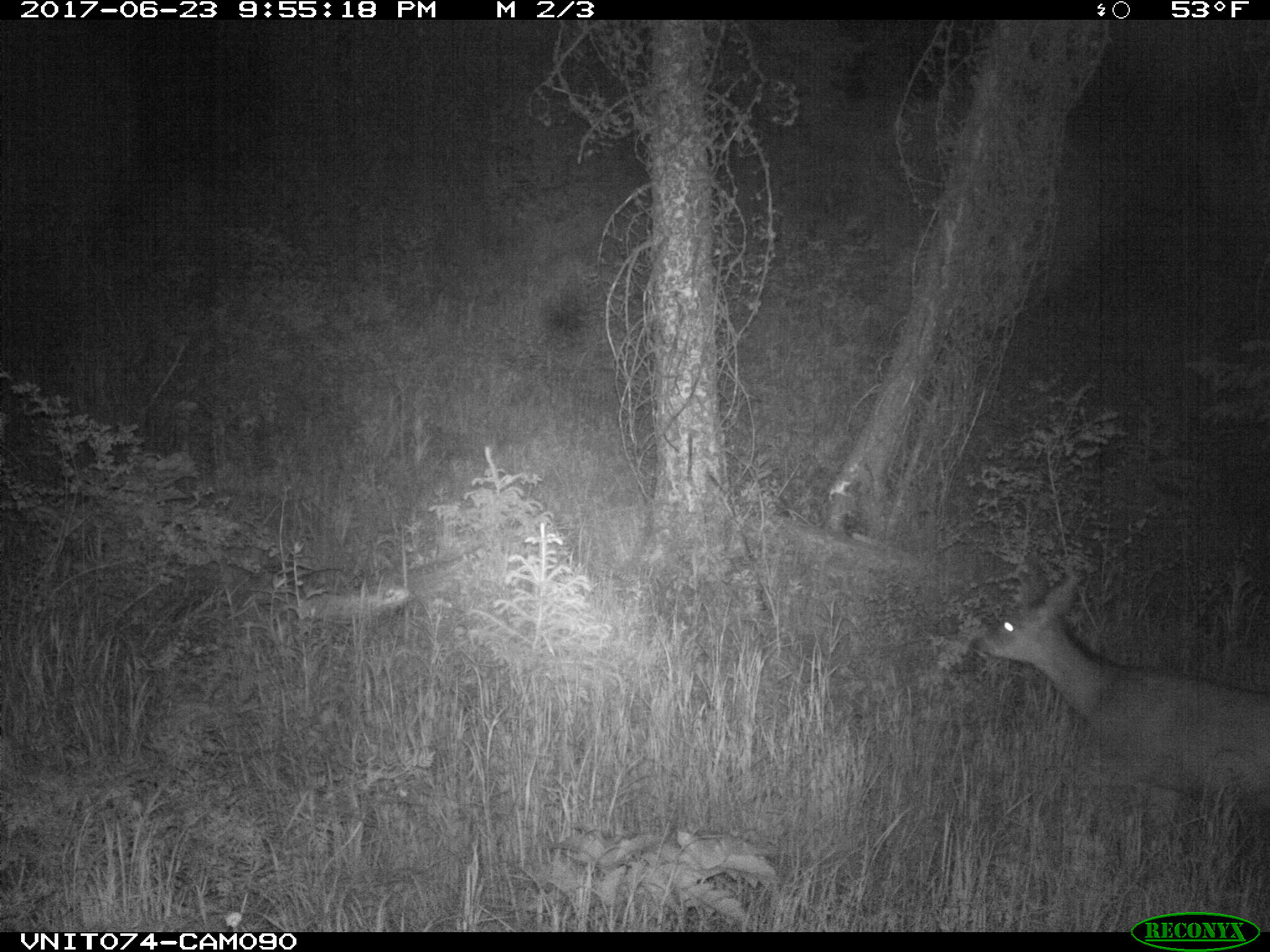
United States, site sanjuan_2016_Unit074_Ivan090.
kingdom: Animalia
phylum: Chordata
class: Mammalia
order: Artiodactyla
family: Cervidae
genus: Odocoileus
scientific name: Odocoileus hemionus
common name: mule deer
Odocoileus hemionus (mule deer).